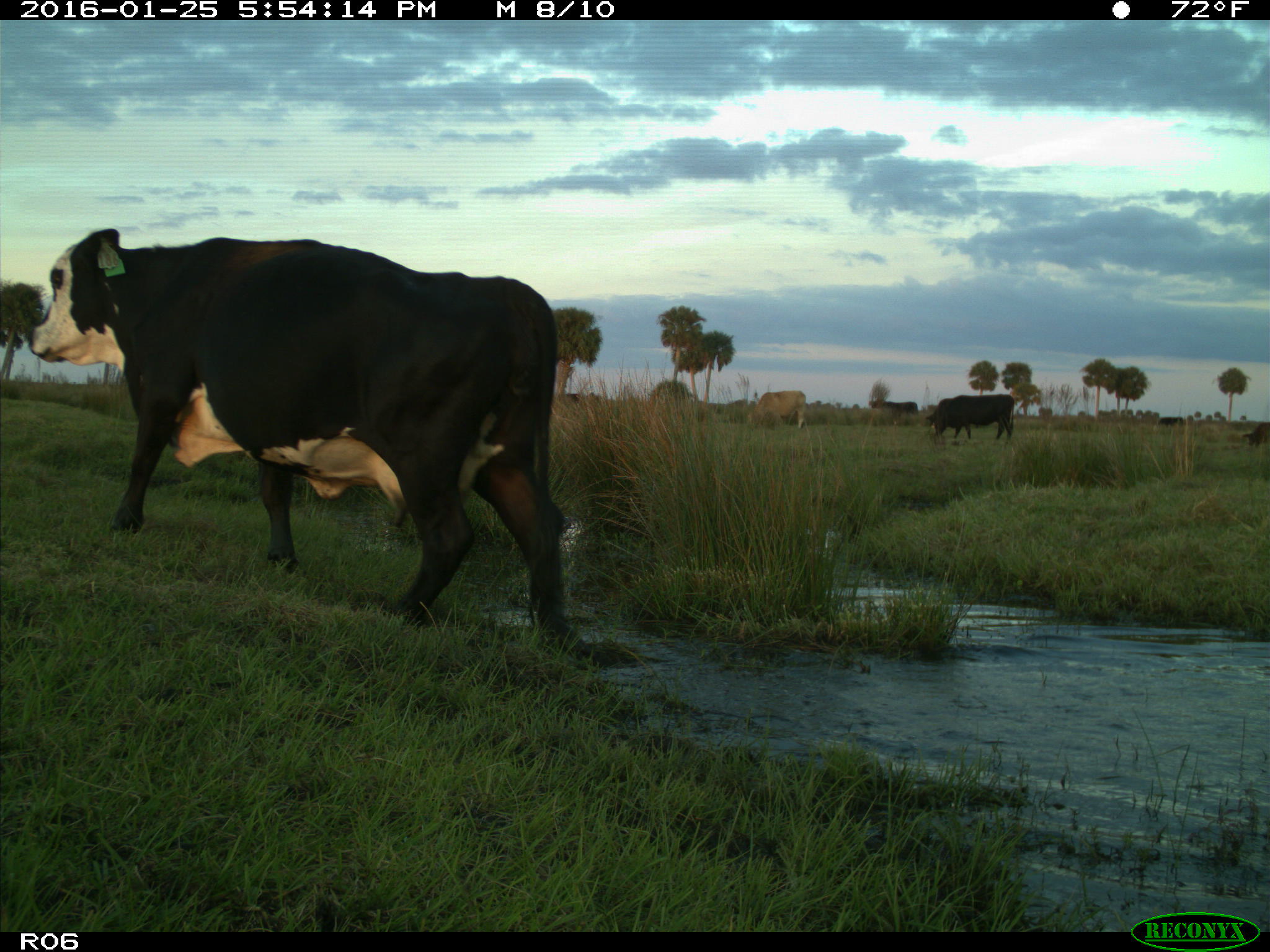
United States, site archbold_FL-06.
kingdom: Animalia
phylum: Chordata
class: Mammalia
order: Artiodactyla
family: Bovidae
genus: Bos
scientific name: Bos taurus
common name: domestic cow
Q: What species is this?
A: Bos taurus (domestic cow).